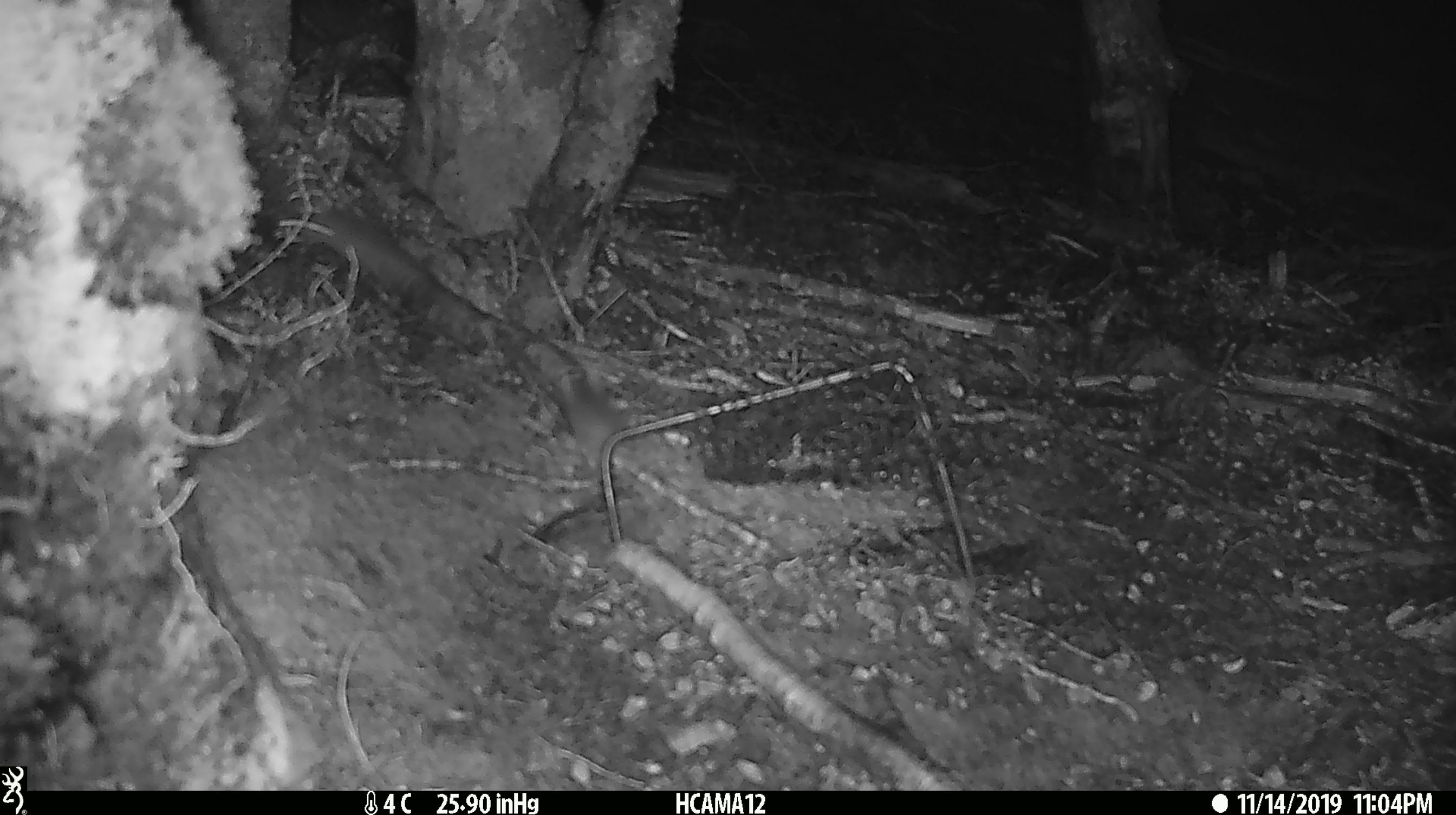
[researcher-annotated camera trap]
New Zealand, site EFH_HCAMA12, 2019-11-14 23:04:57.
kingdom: Animalia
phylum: Chordata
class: Mammalia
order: Rodentia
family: Muridae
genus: Mus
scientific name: Mus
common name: mouse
Mouse (Mus).